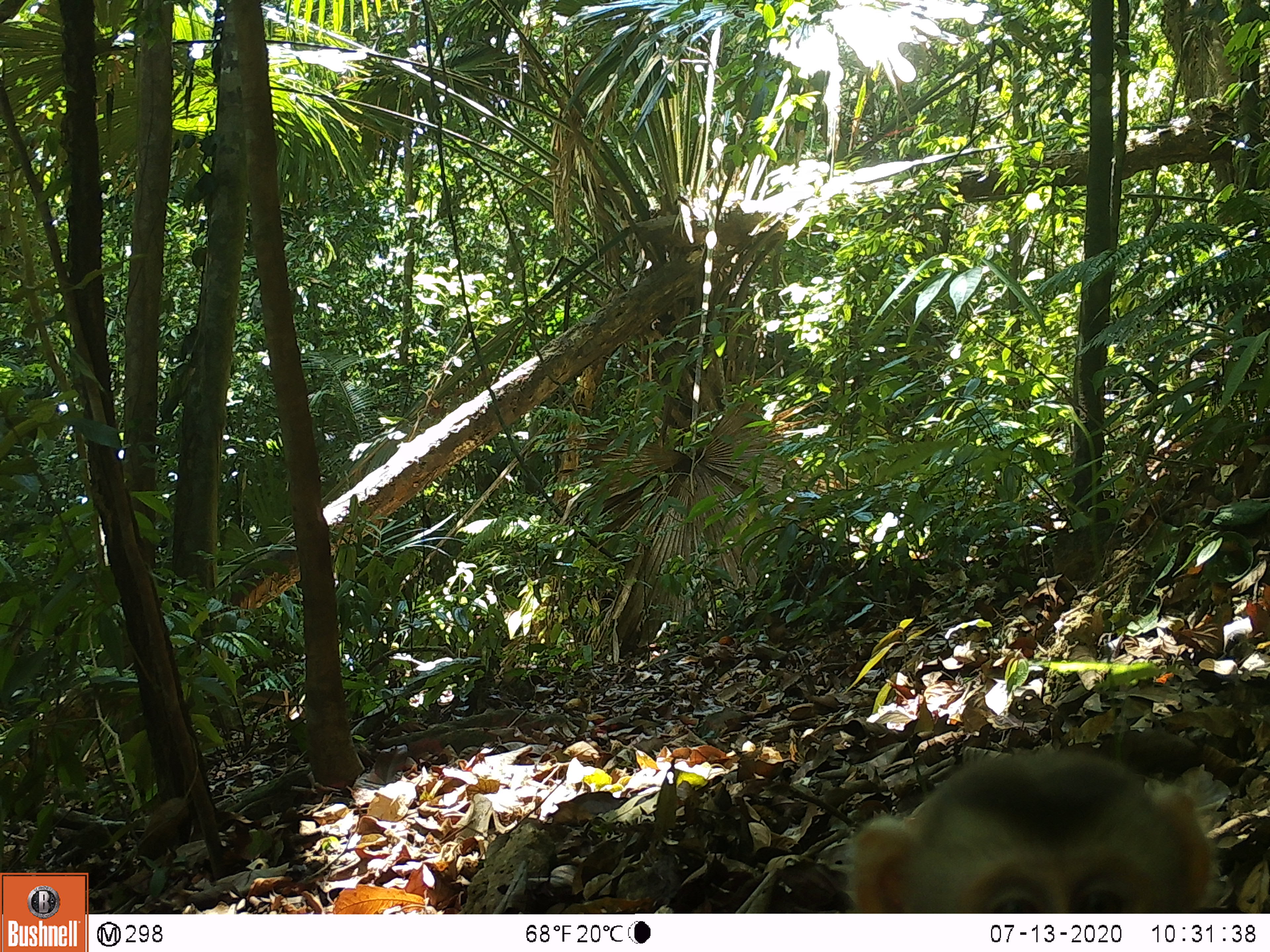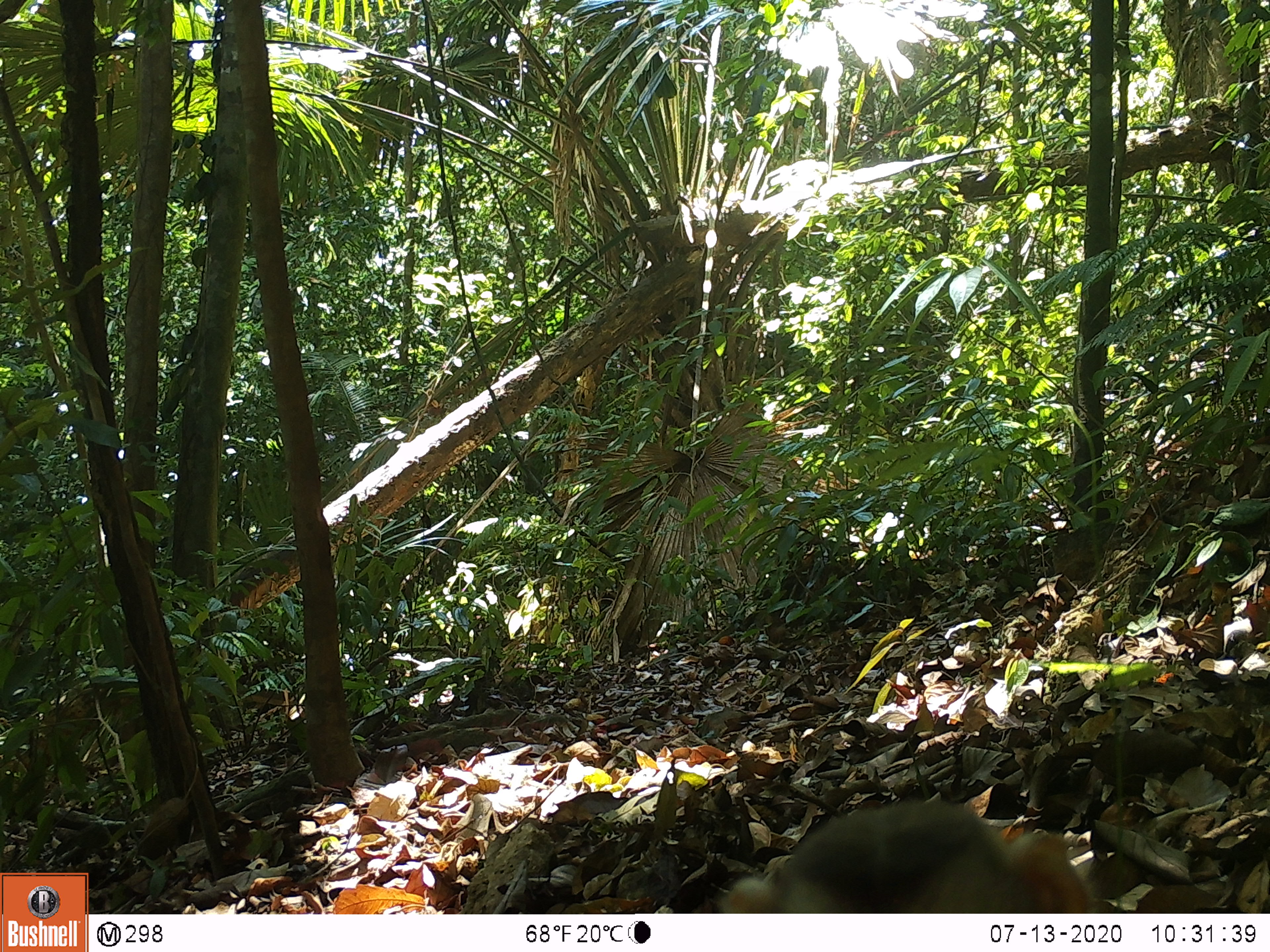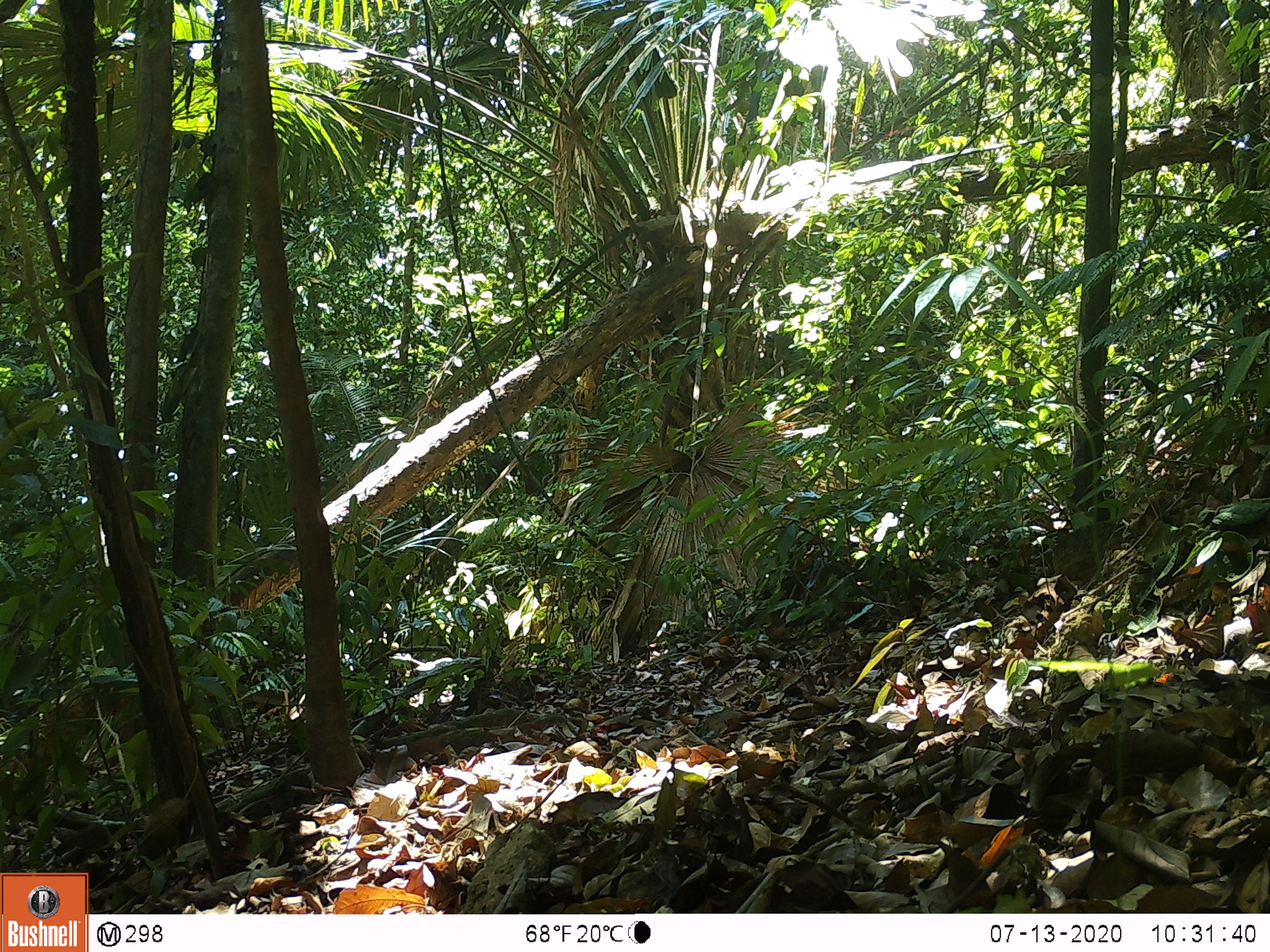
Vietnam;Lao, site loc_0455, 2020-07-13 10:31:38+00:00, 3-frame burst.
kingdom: Animalia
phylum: Chordata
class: Mammalia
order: Primates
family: Cercopithecidae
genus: Macaca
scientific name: Macaca nemestrina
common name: pig-tailed macaque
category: pig tailed macaque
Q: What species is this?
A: Pig tailed macaque (pig-tailed macaque) (Macaca nemestrina).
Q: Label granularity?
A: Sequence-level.